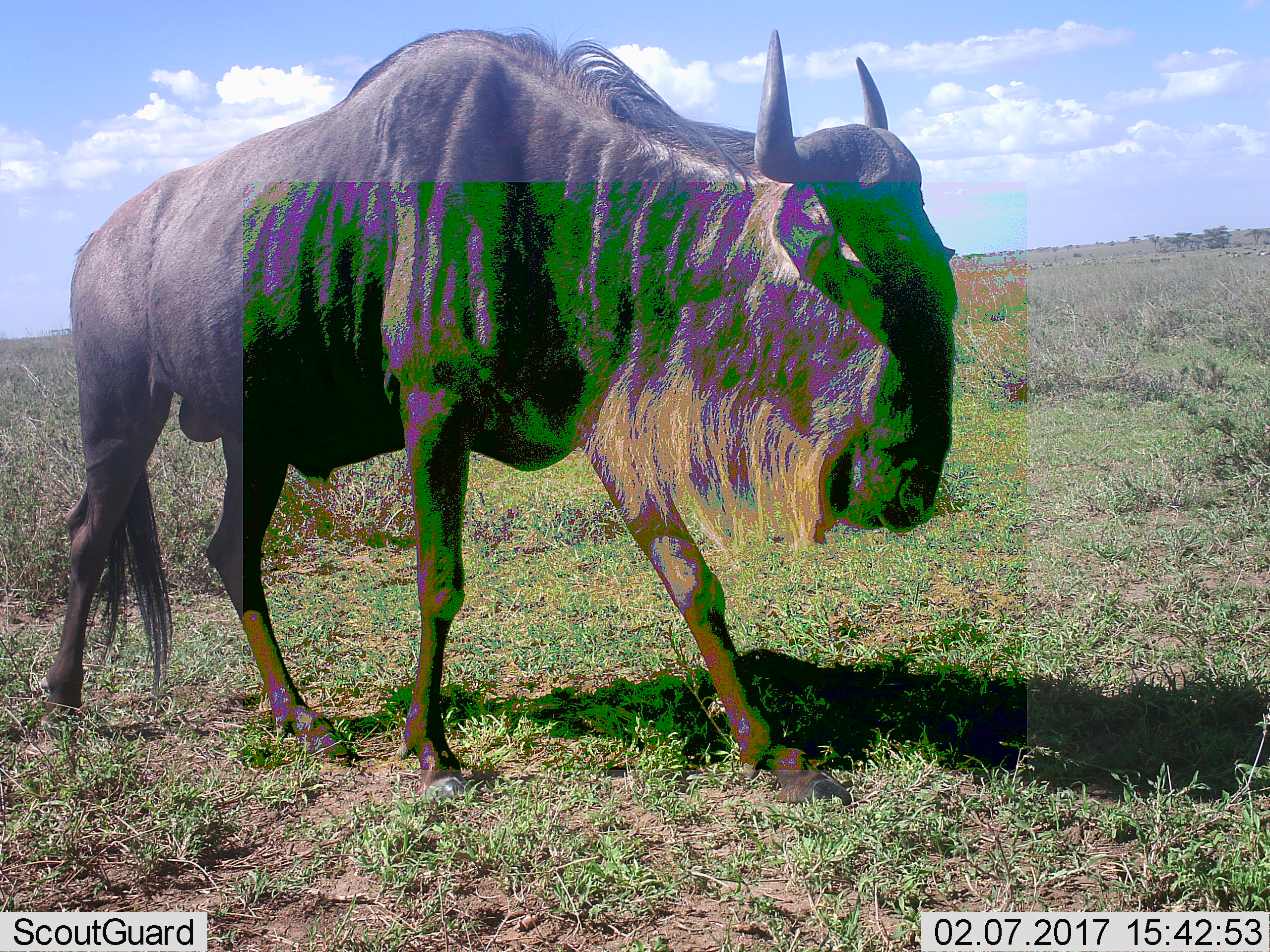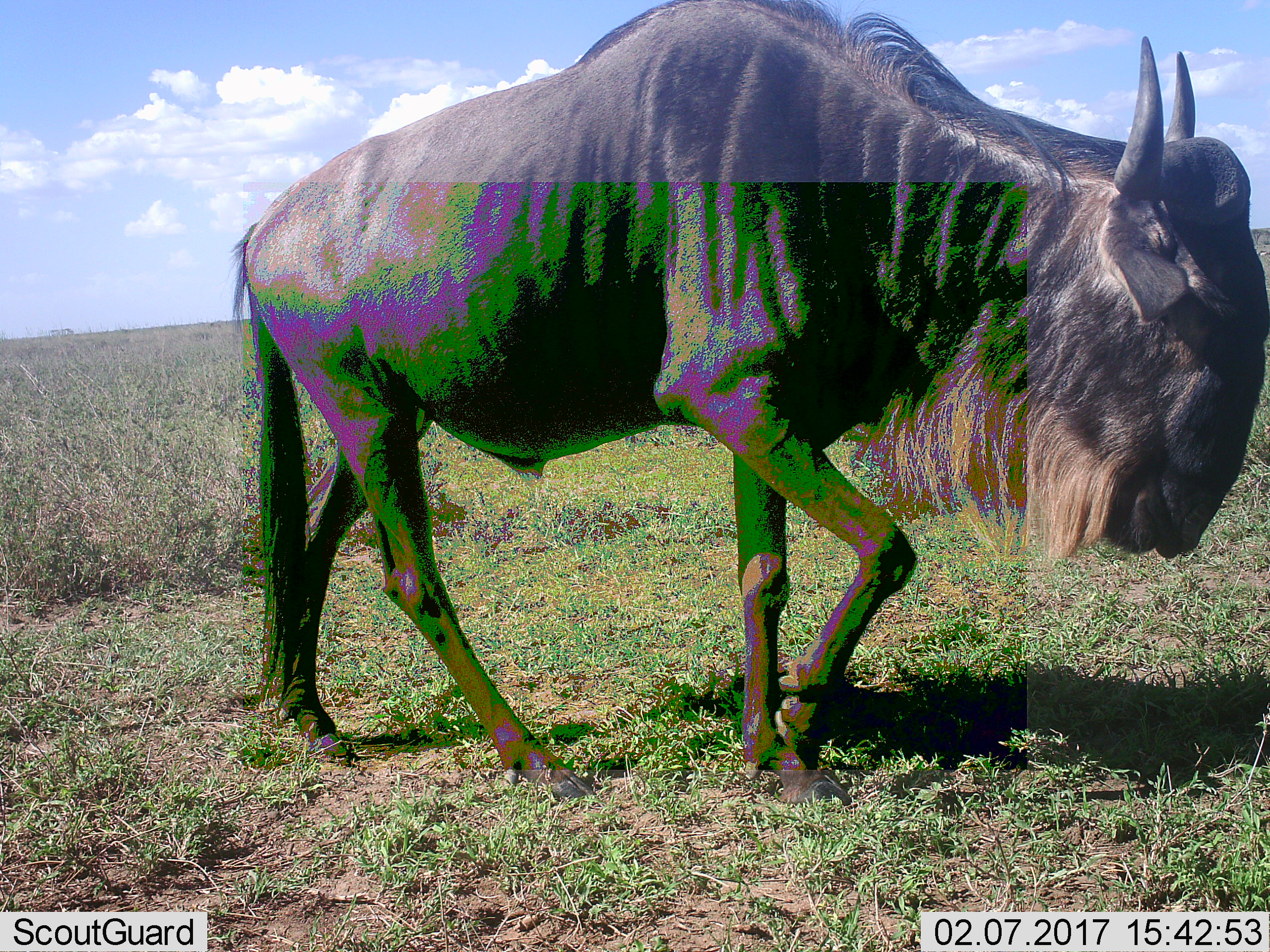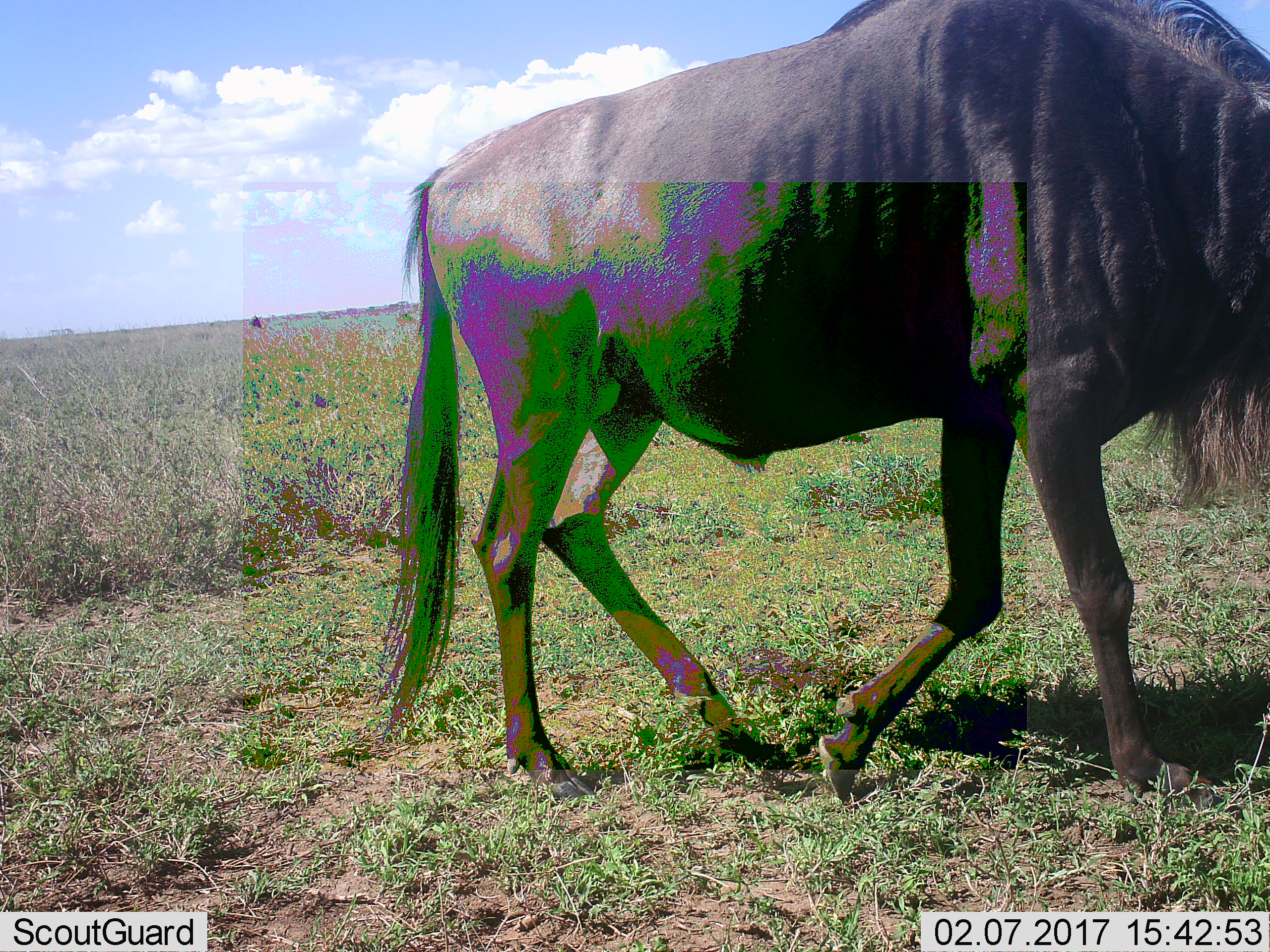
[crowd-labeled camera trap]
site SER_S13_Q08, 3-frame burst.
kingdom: Animalia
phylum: Chordata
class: Mammalia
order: Artiodactyla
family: Bovidae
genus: Connochaetes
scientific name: Connochaetes taurinus taurinus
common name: blue wildebeest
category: wildebeestblue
Wildebeestblue (blue wildebeest) (Connochaetes taurinus taurinus), count 1. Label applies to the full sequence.